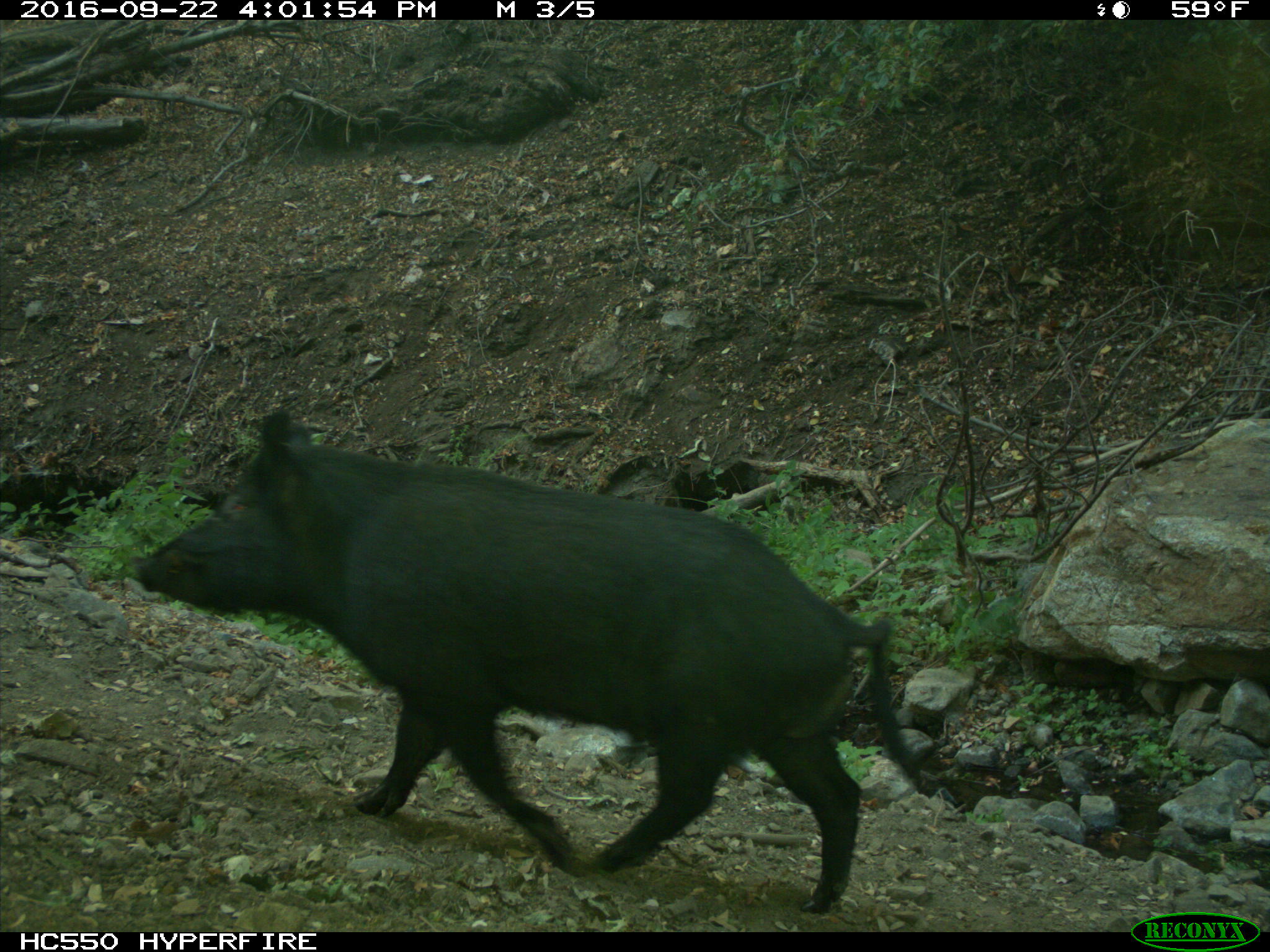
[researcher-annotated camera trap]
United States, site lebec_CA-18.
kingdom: Animalia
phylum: Chordata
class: Mammalia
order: Artiodactyla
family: Suidae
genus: Sus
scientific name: Sus scrofa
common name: wild boar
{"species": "Sus scrofa (wild boar)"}